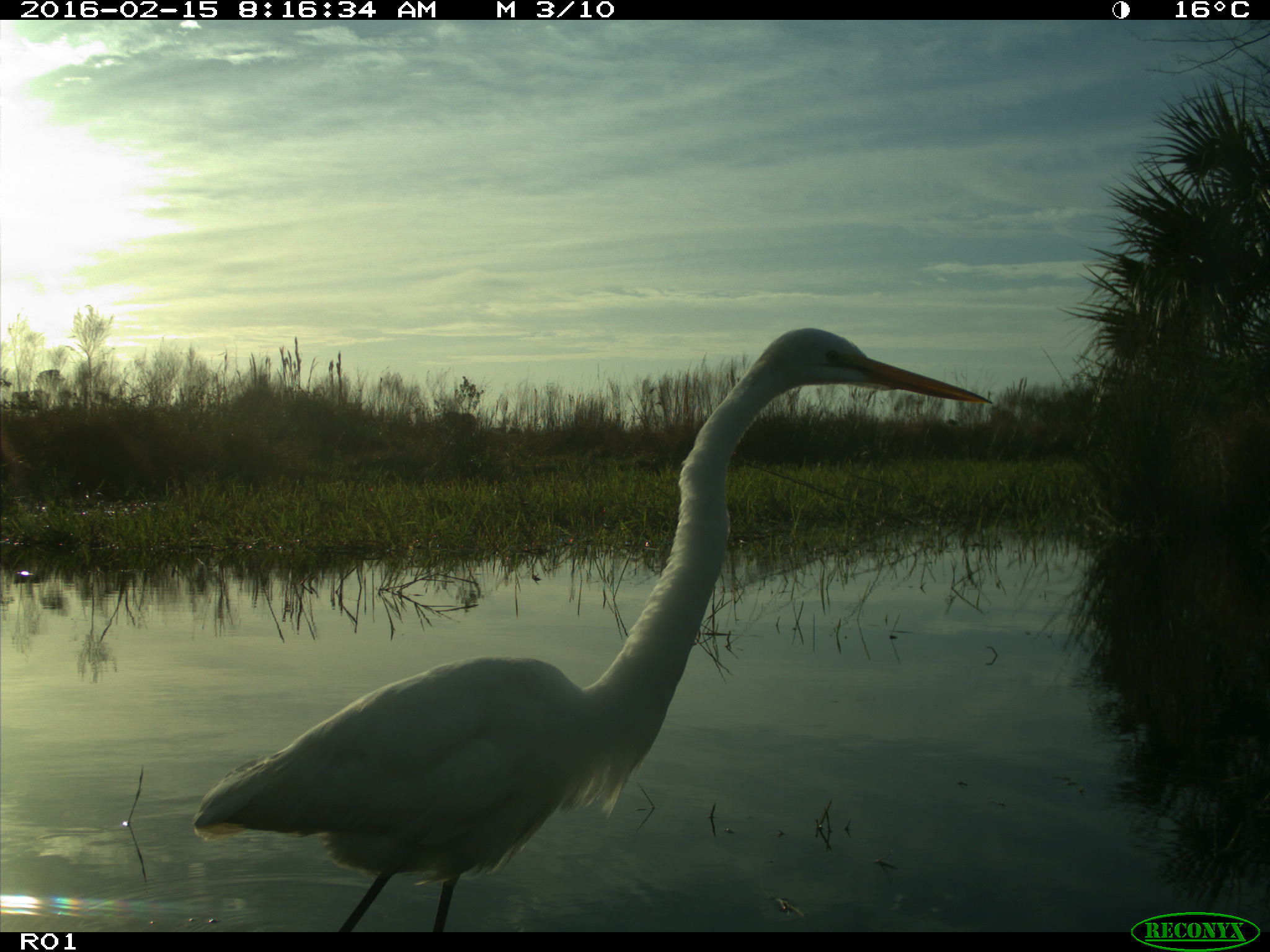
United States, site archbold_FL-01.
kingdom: Animalia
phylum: Chordata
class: Aves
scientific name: Aves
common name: birds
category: unidentified bird